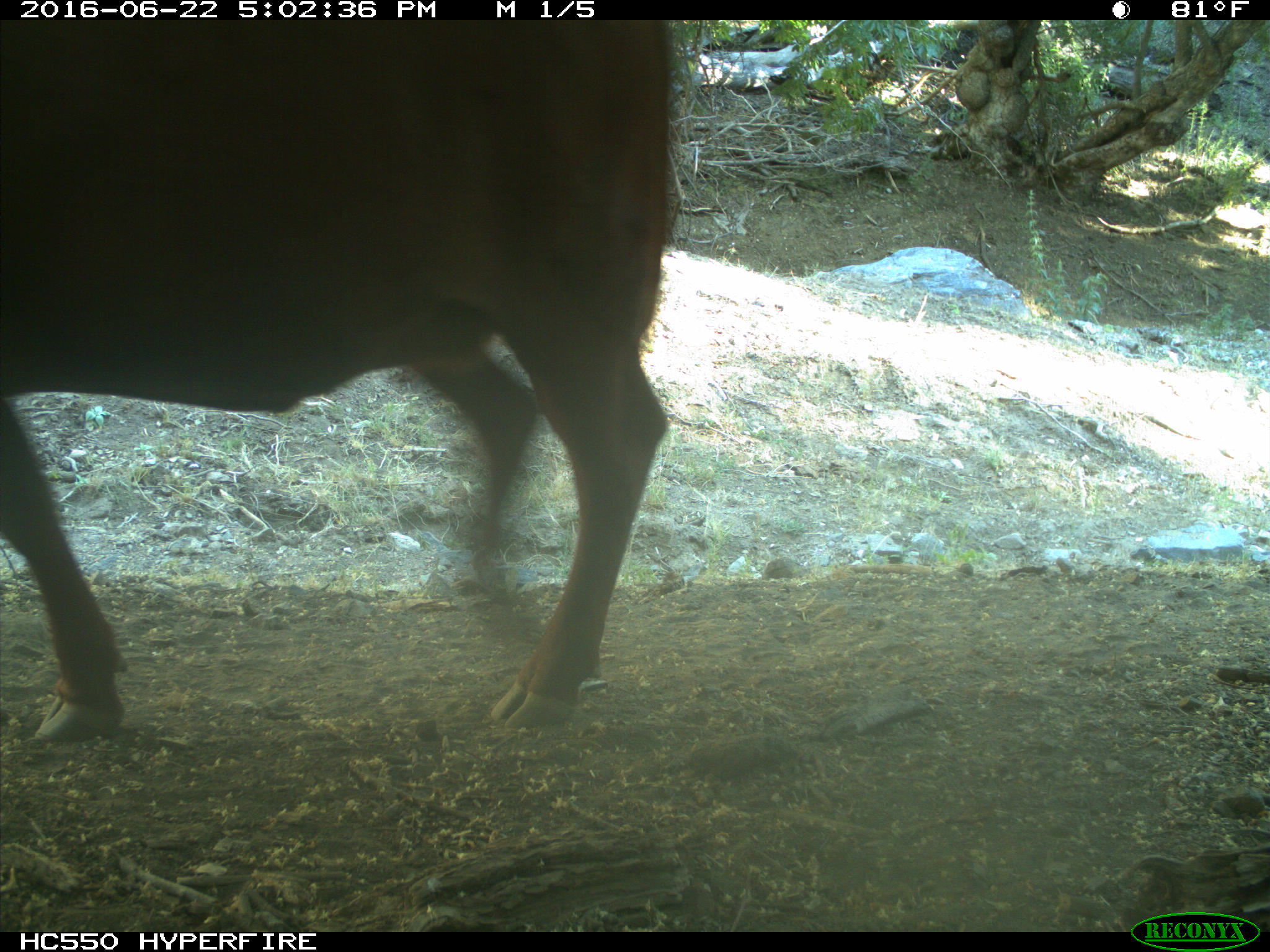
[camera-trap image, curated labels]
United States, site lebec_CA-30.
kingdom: Animalia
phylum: Chordata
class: Mammalia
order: Artiodactyla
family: Bovidae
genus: Bos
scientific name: Bos taurus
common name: domestic cow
Bos taurus (domestic cow).